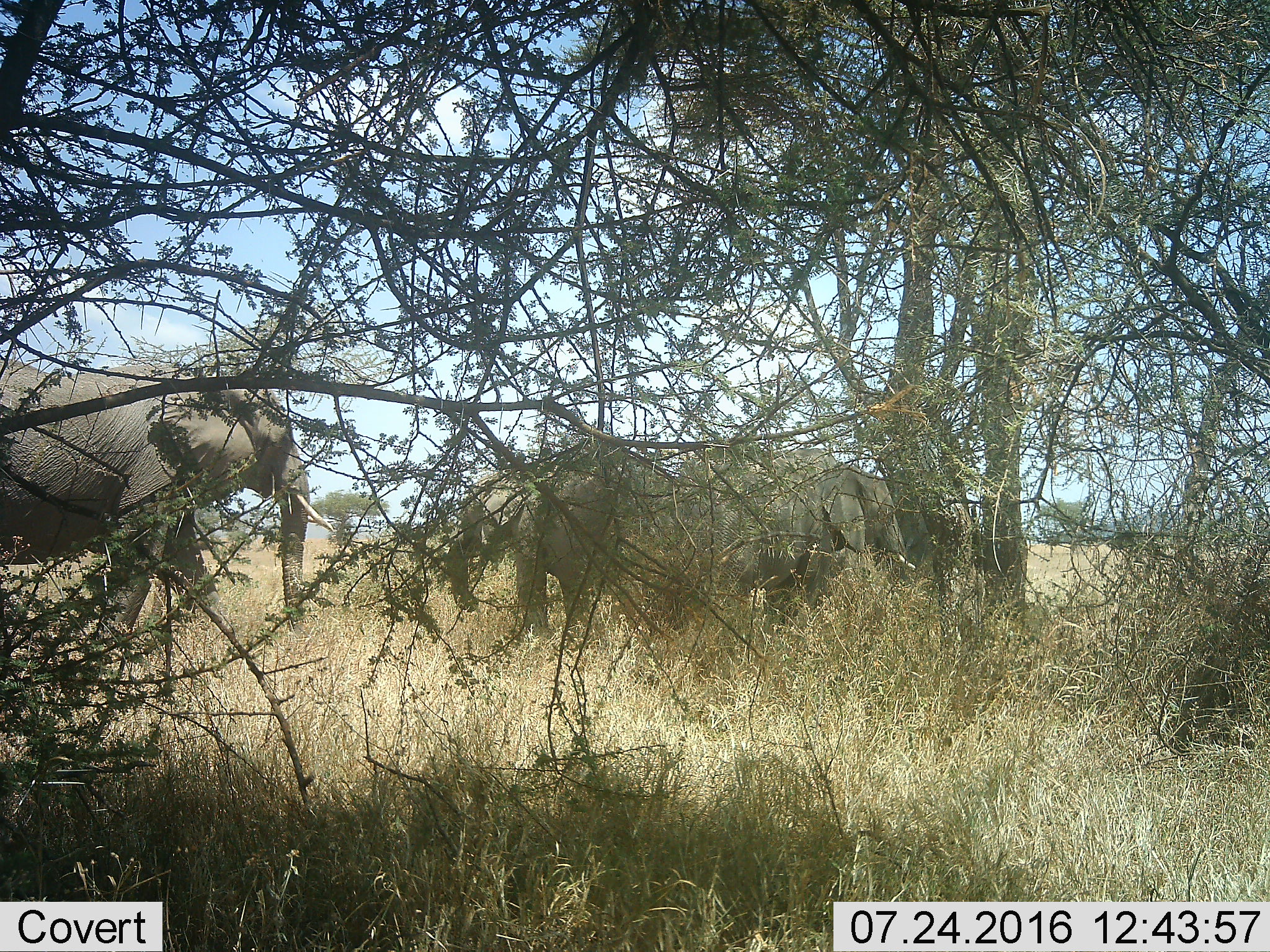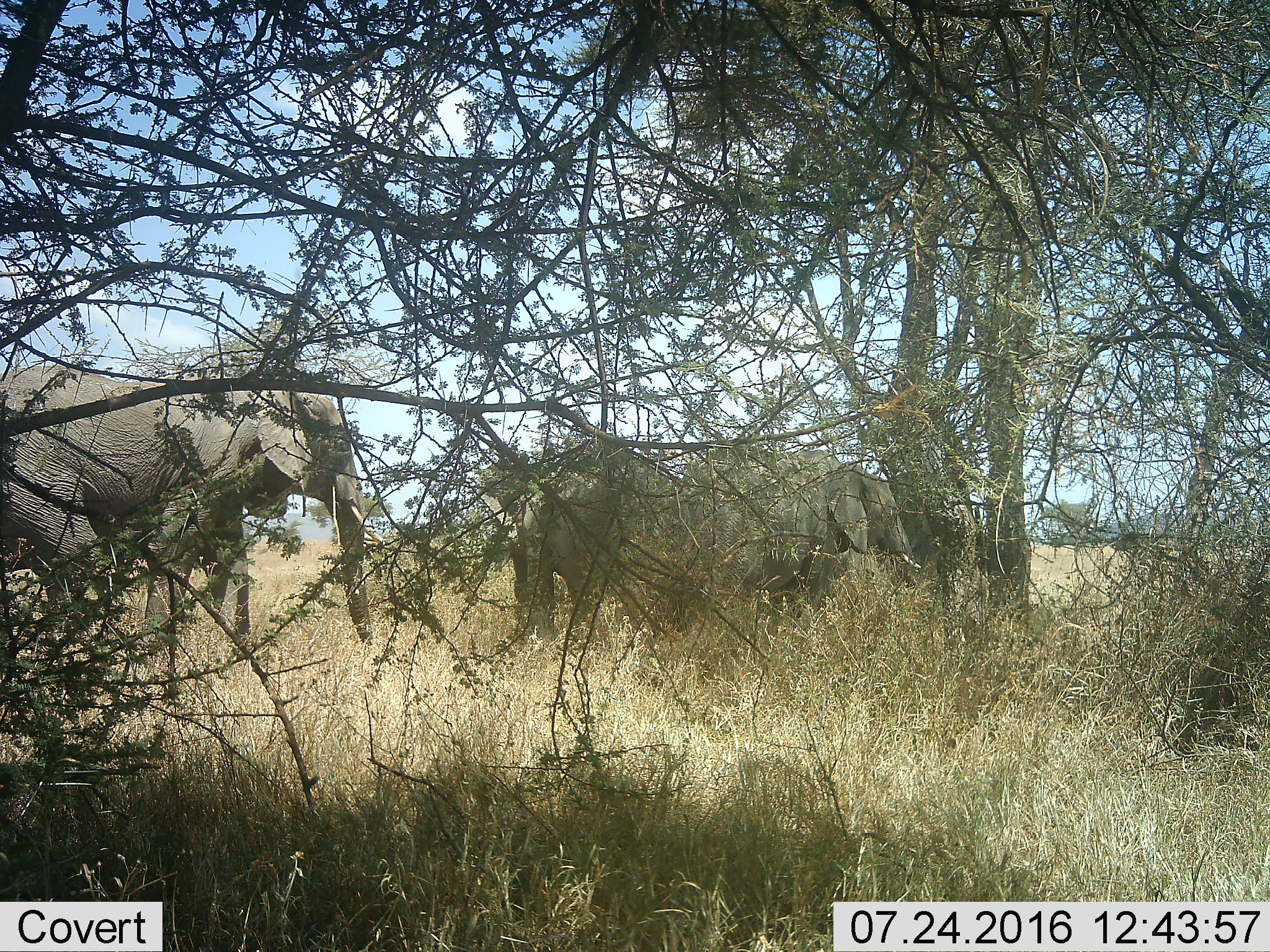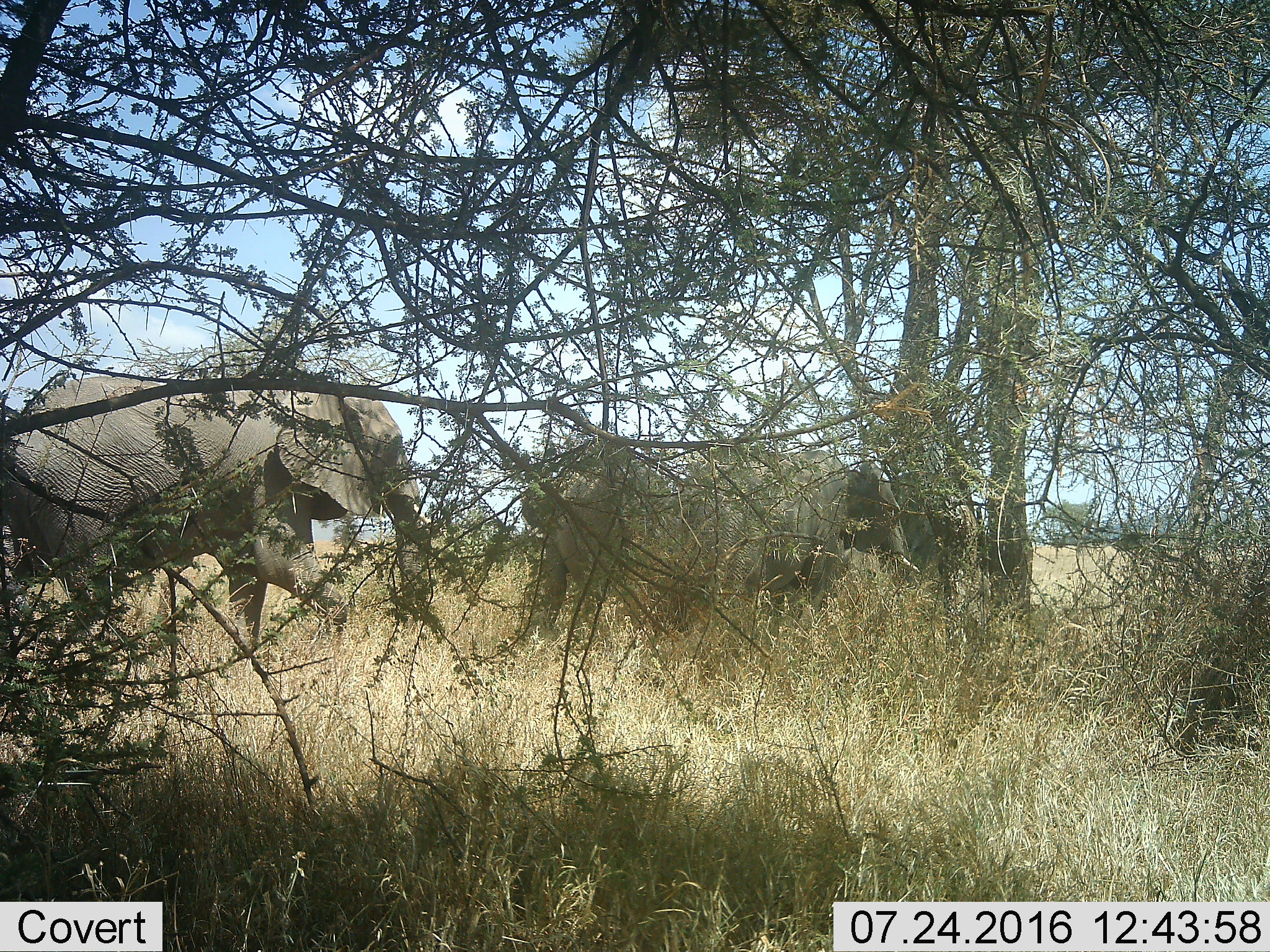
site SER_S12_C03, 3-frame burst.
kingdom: Animalia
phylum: Chordata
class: Mammalia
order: Proboscidea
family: Elephantidae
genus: Loxodonta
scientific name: Loxodonta africana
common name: african bush elephant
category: elephant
Elephant (african bush elephant) (Loxodonta africana), count 4. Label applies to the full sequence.